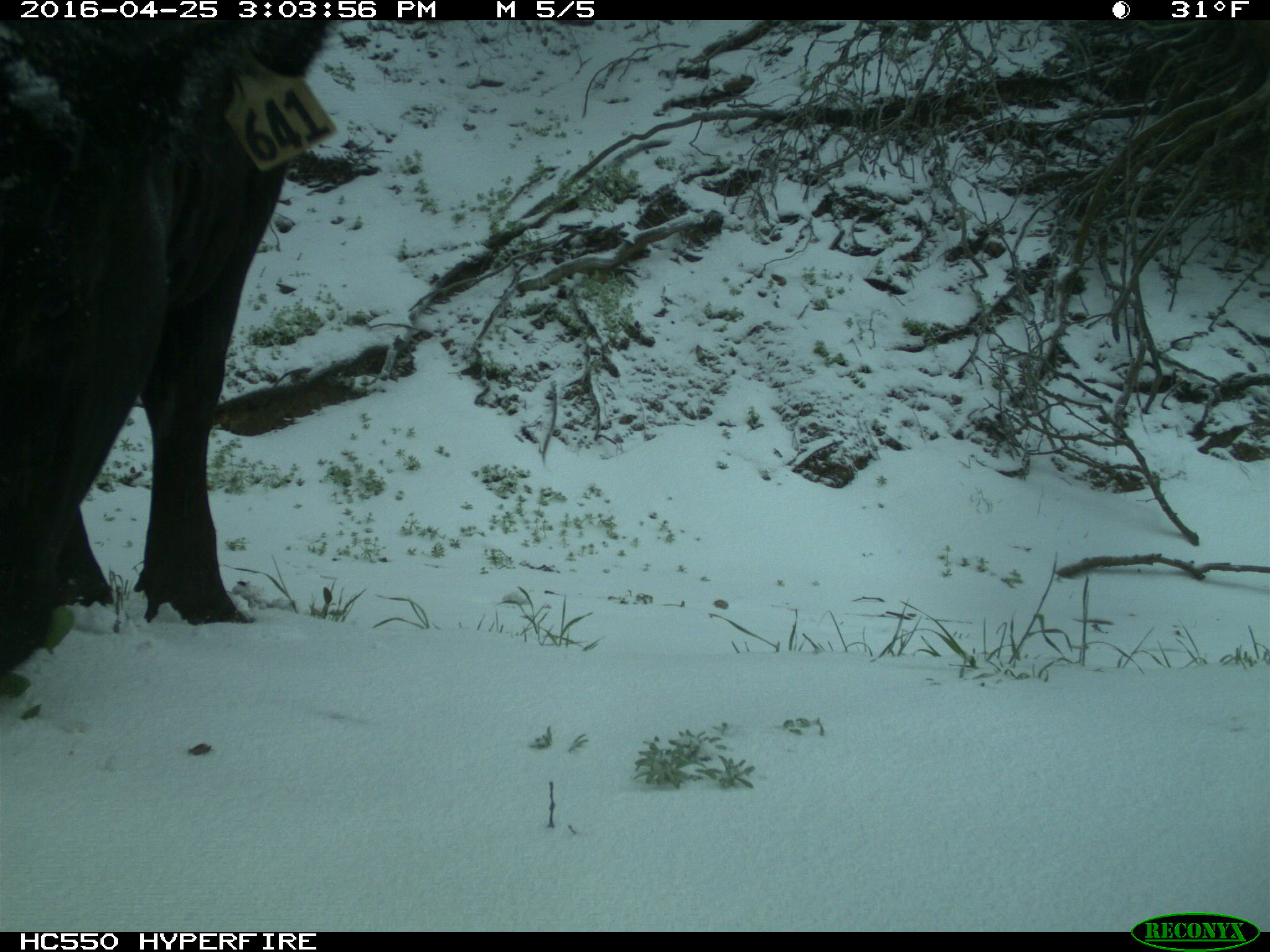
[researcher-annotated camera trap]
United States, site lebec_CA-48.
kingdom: Animalia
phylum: Chordata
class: Mammalia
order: Artiodactyla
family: Bovidae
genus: Bos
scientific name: Bos taurus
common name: domestic cow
Bos taurus (domestic cow).